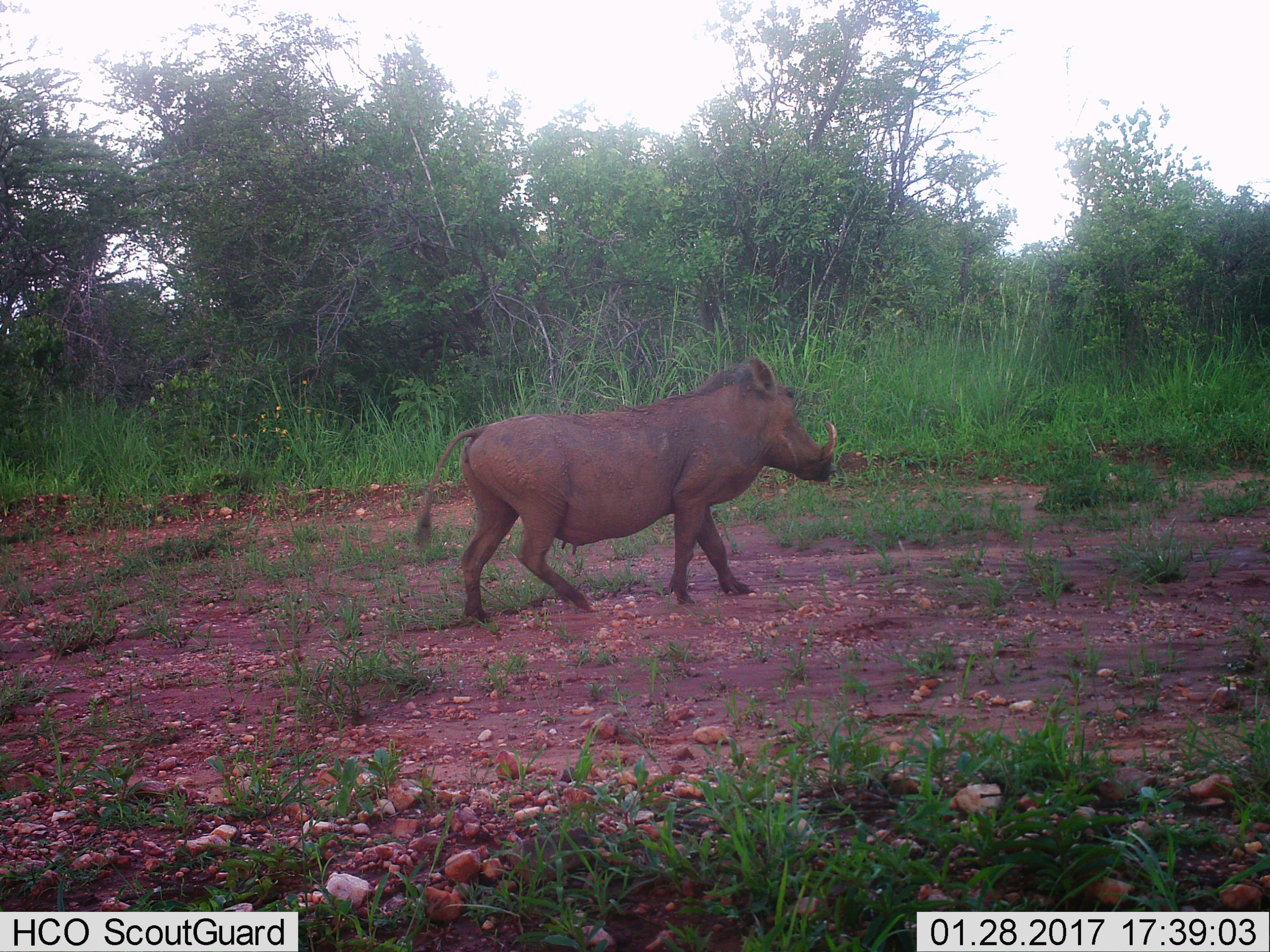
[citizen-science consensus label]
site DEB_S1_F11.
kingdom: Animalia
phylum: Chordata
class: Mammalia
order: Artiodactyla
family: Suidae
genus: Phacochoerus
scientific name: Phacochoerus africanus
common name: warthog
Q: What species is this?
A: Warthog (Phacochoerus africanus).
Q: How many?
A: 1.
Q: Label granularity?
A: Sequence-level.